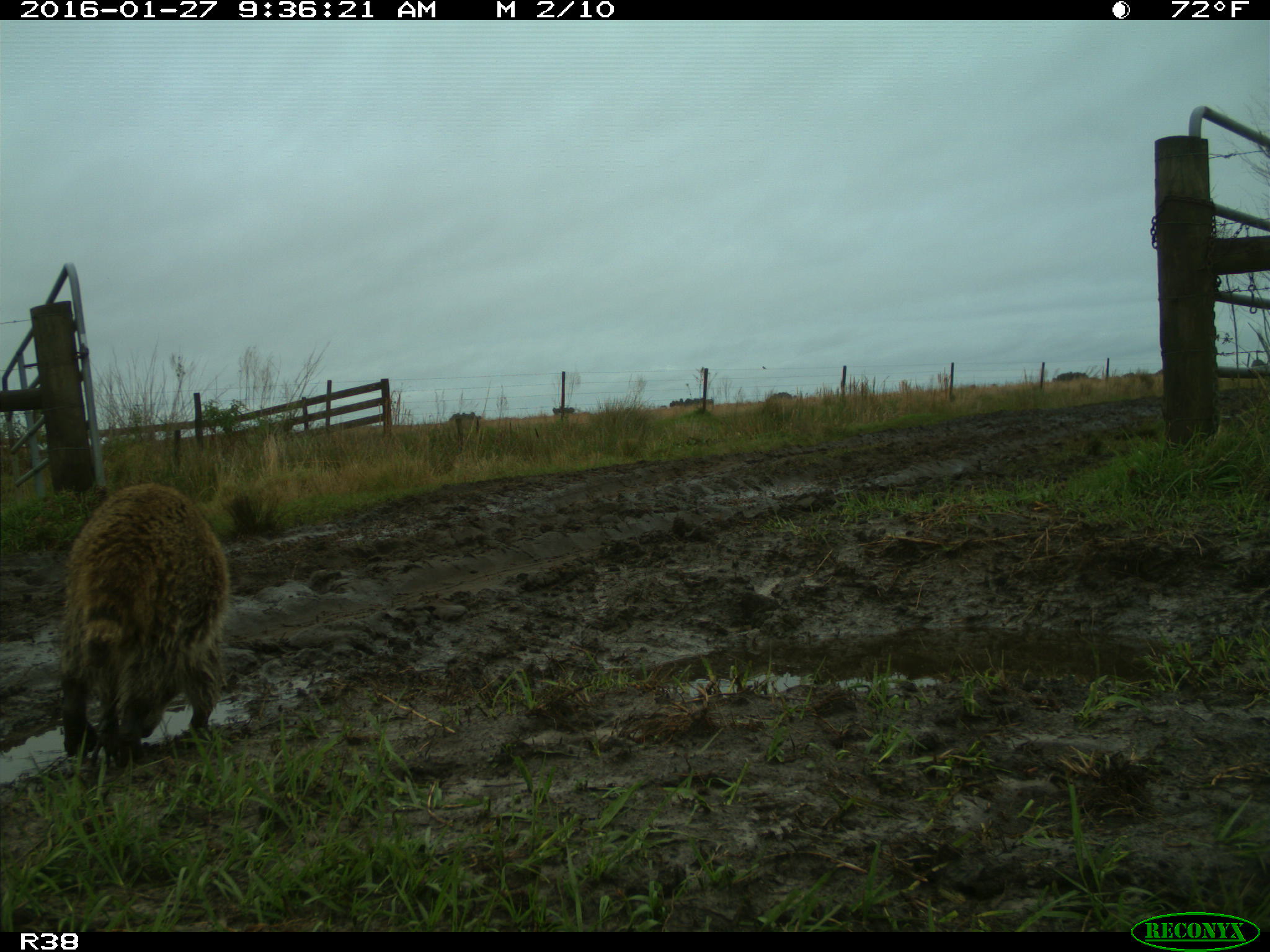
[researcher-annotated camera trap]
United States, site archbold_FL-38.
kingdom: Animalia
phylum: Chordata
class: Mammalia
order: Carnivora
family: Procyonidae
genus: Procyon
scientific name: Procyon lotor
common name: common raccoon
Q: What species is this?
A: Procyon lotor (common raccoon).